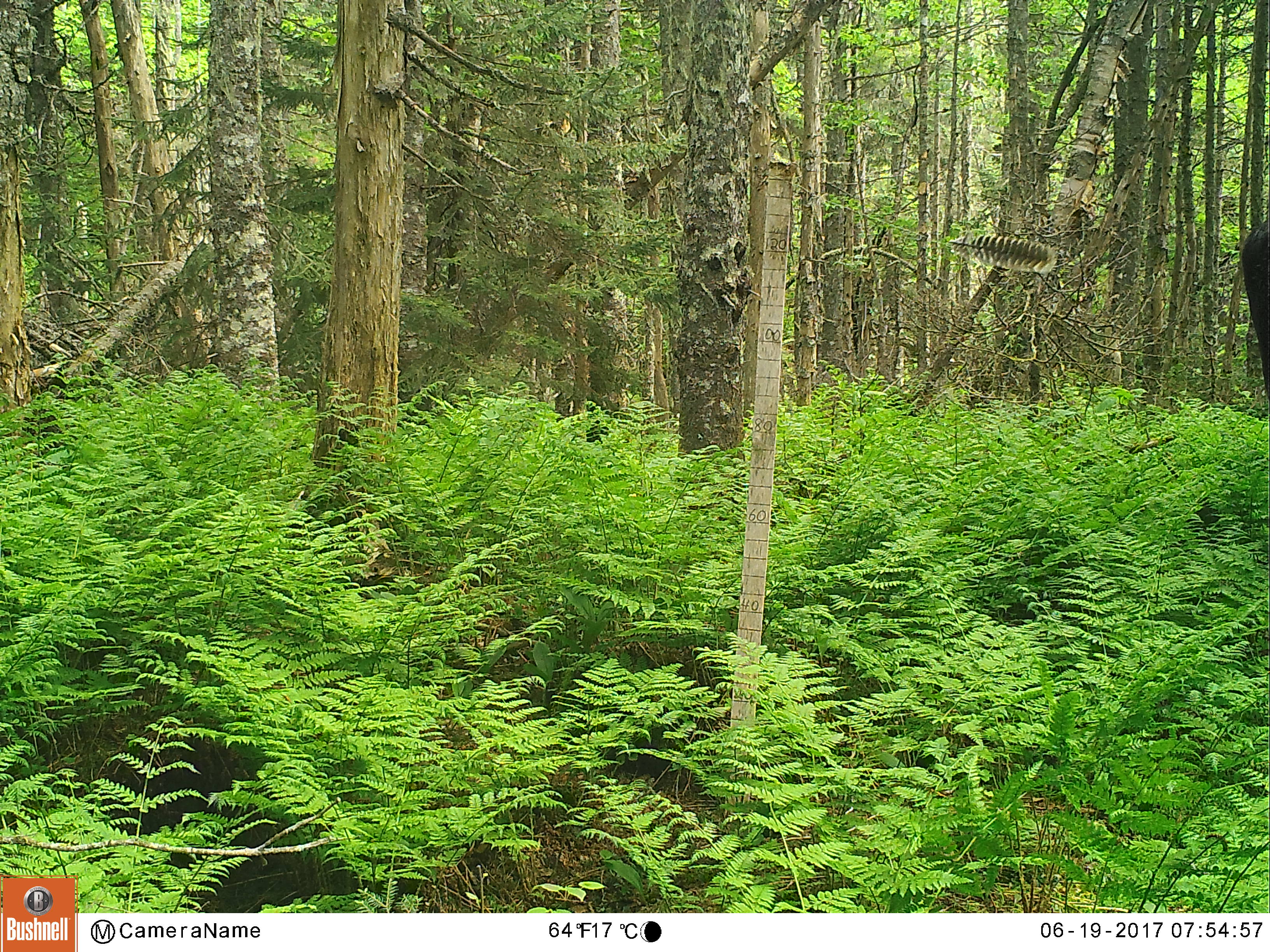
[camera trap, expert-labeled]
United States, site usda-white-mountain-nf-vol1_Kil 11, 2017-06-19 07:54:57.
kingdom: Animalia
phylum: Chordata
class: Mammalia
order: Artiodactyla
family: Cervidae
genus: Alces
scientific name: Alces alces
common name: moose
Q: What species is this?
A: Moose (Alces alces).